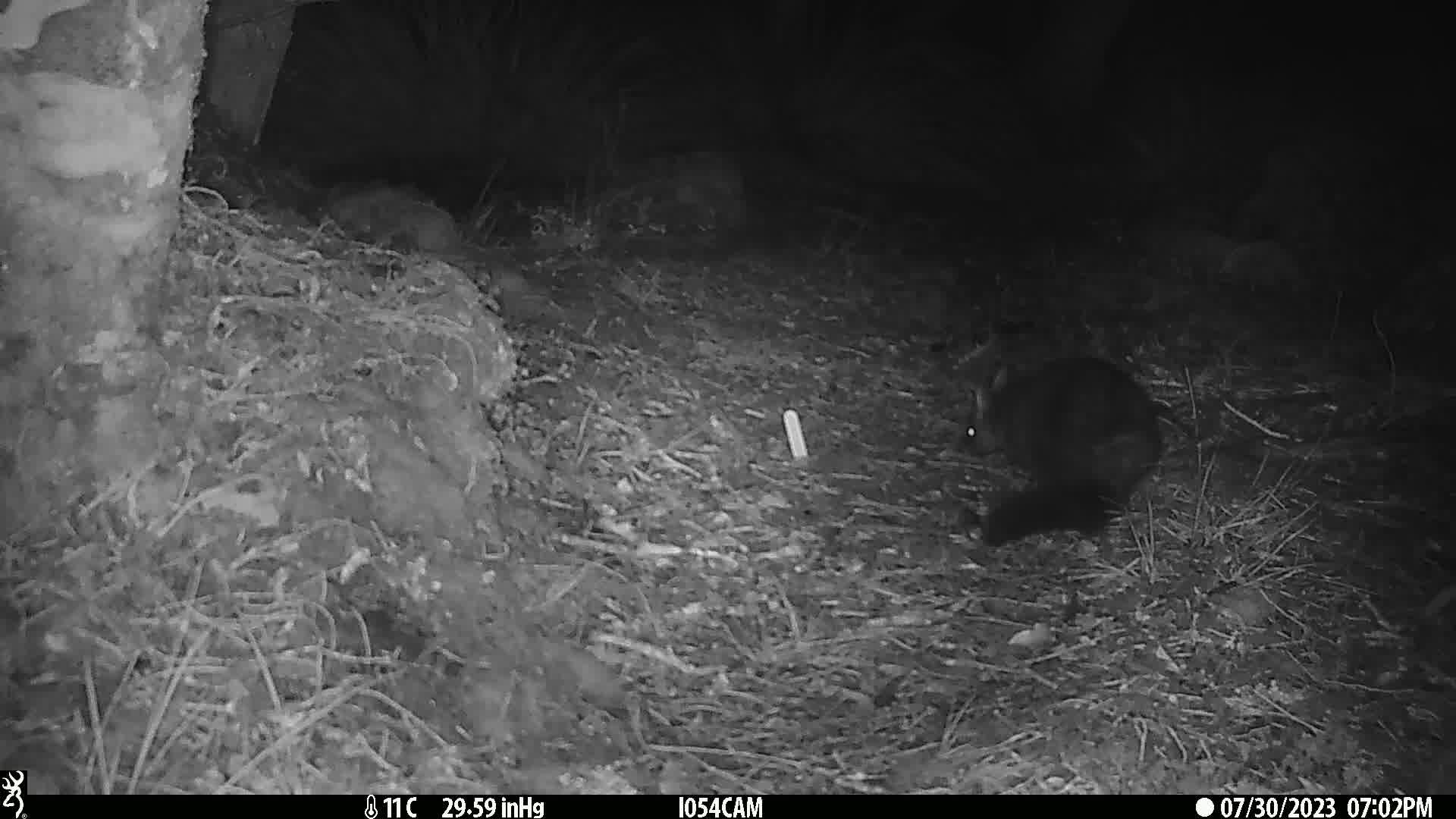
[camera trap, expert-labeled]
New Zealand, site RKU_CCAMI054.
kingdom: Animalia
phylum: Chordata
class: Mammalia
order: Diprotodontia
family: Phalangeridae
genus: Trichosurus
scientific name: Trichosurus vulpecula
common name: common brushtail possum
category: possum